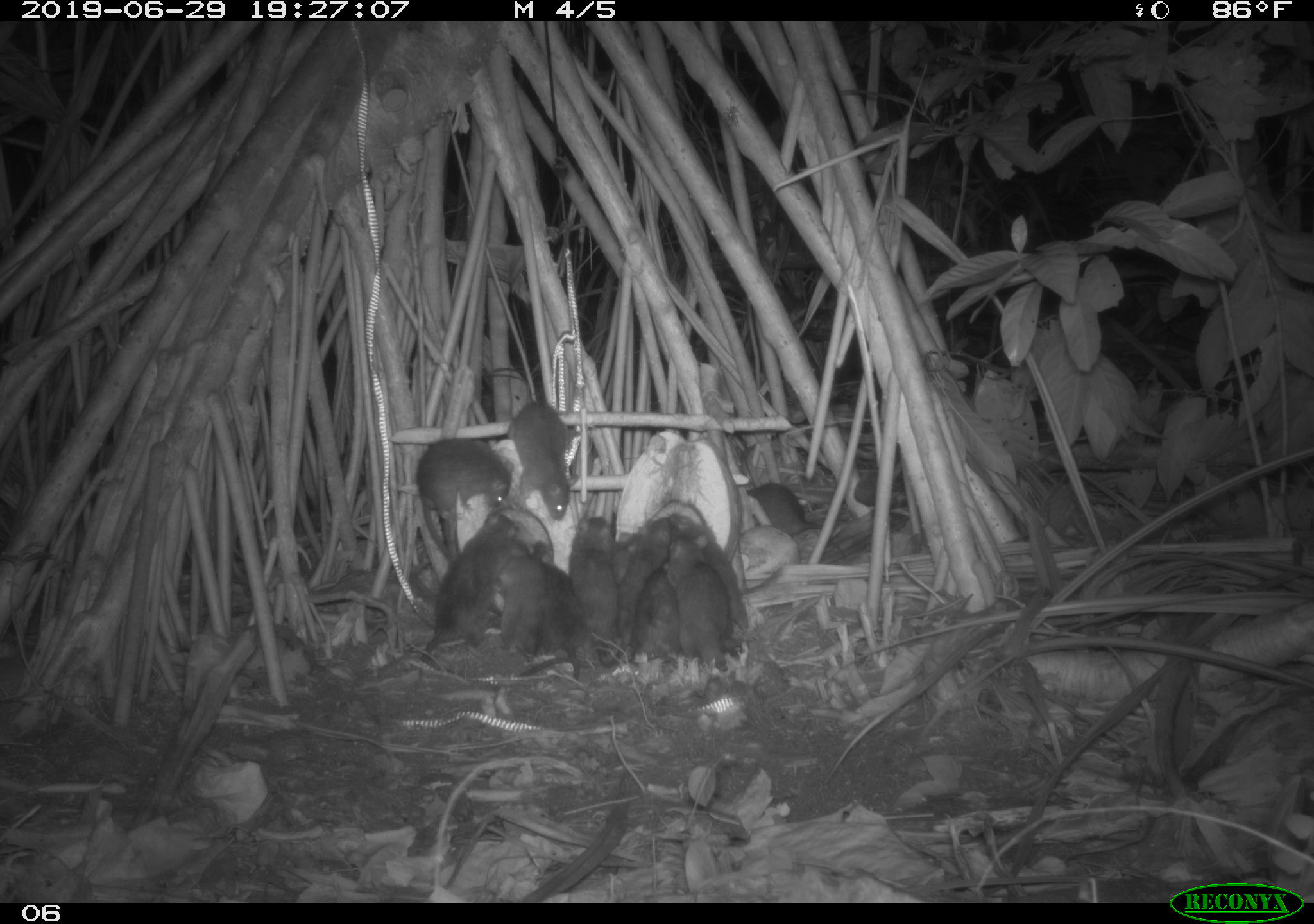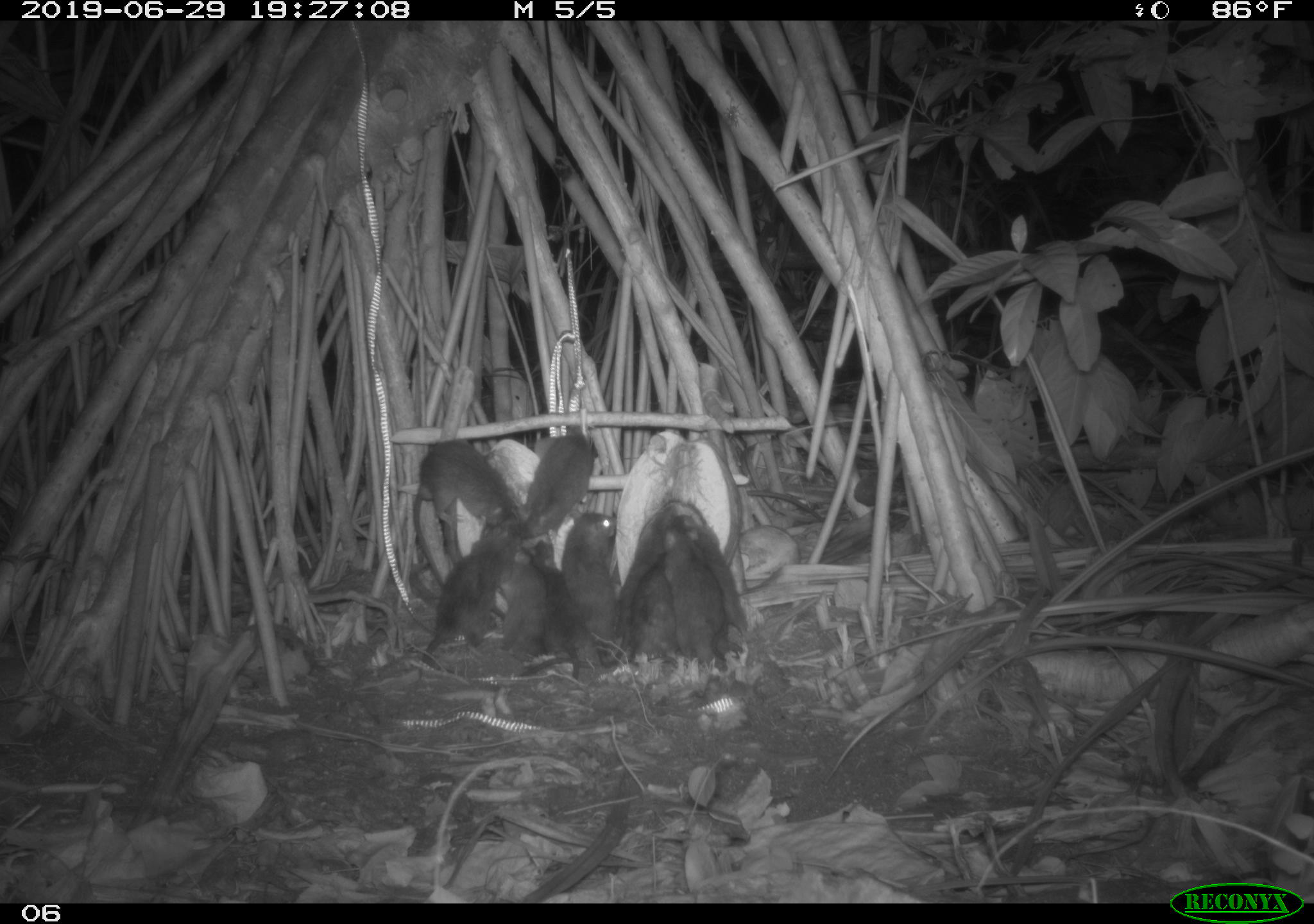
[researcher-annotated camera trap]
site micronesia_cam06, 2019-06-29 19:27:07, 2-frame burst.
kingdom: Animalia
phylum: Chordata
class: Mammalia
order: Rodentia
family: Muridae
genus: Rattus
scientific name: Rattus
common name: rat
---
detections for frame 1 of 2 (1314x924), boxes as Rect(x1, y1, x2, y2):
rat: Rect(409, 508, 526, 687); Rect(409, 434, 518, 574); Rect(663, 534, 742, 685); Rect(603, 518, 673, 663); Rect(506, 401, 584, 529); Rect(521, 540, 586, 686); Rect(692, 518, 762, 637); Rect(570, 512, 617, 670); Rect(737, 477, 835, 540); Rect(493, 550, 545, 667); Rect(628, 565, 683, 670); Rect(612, 528, 643, 583)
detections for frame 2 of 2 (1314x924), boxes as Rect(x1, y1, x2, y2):
rat: Rect(414, 524, 549, 681); Rect(523, 551, 677, 680); Rect(404, 431, 527, 572); Rect(511, 534, 594, 679); Rect(664, 522, 743, 670); Rect(511, 418, 597, 549); Rect(558, 506, 622, 667); Rect(673, 511, 752, 637); Rect(606, 506, 676, 632); Rect(495, 549, 548, 658)